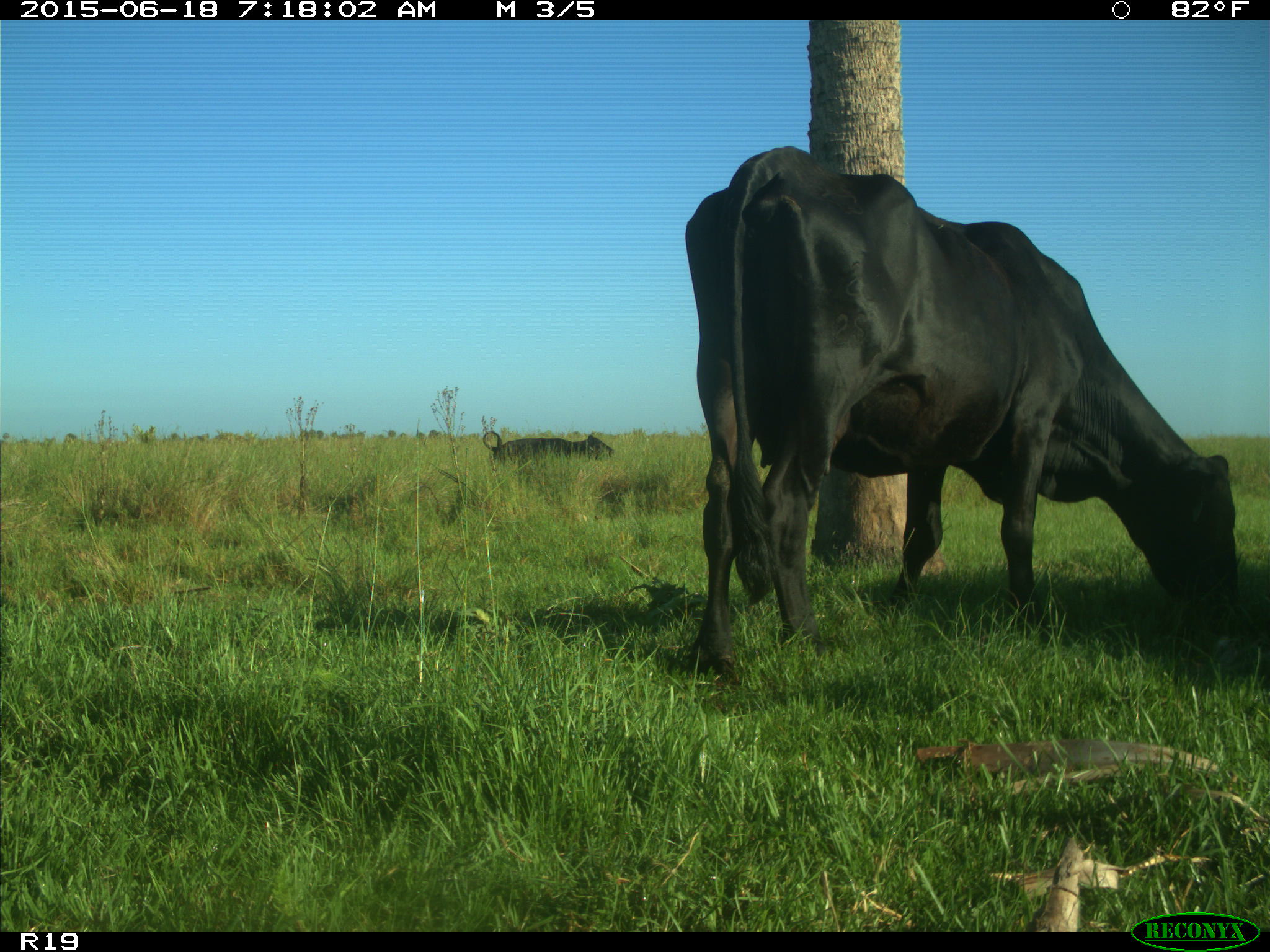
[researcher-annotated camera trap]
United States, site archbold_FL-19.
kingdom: Animalia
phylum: Chordata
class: Mammalia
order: Artiodactyla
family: Bovidae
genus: Bos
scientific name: Bos taurus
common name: domestic cow